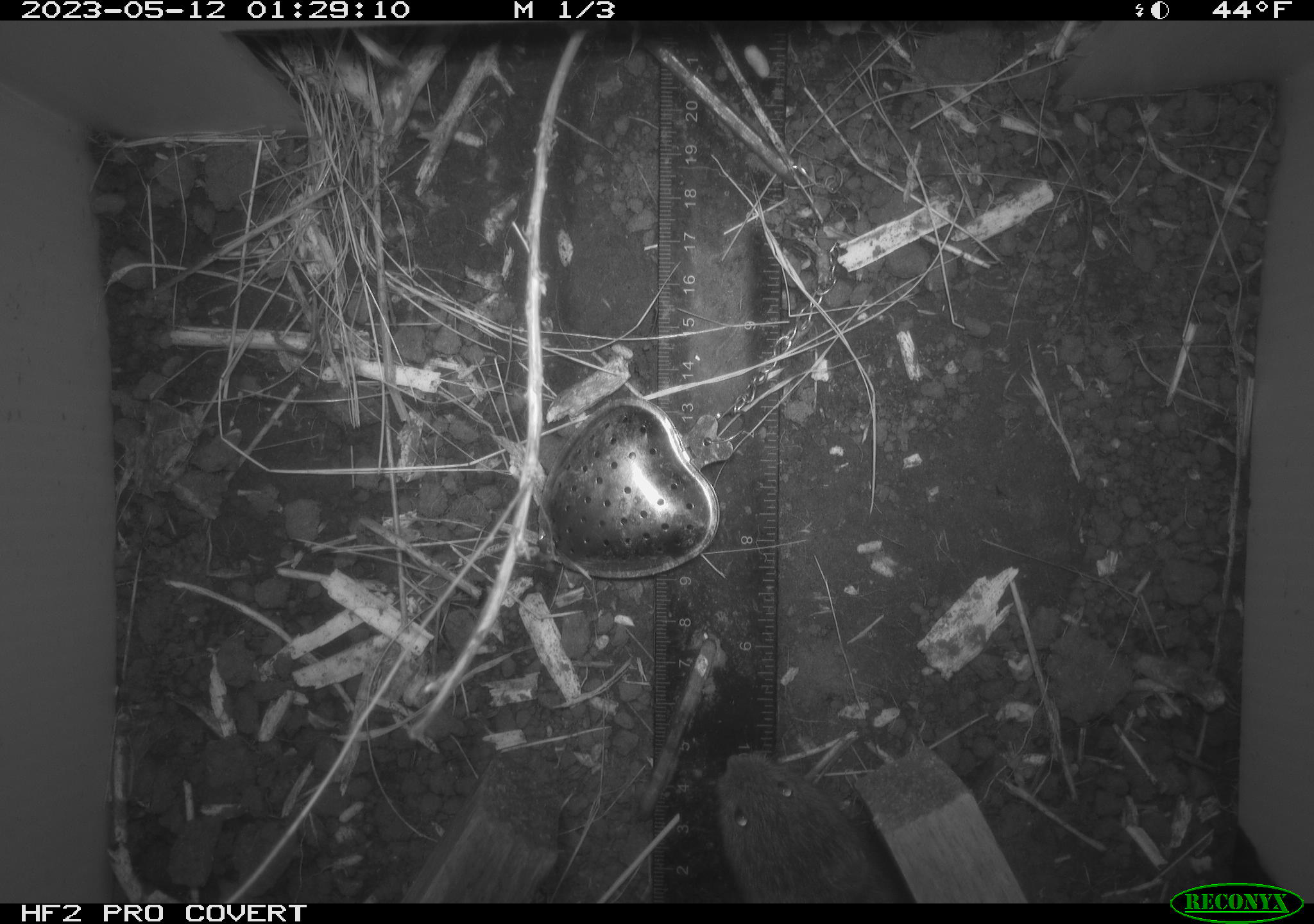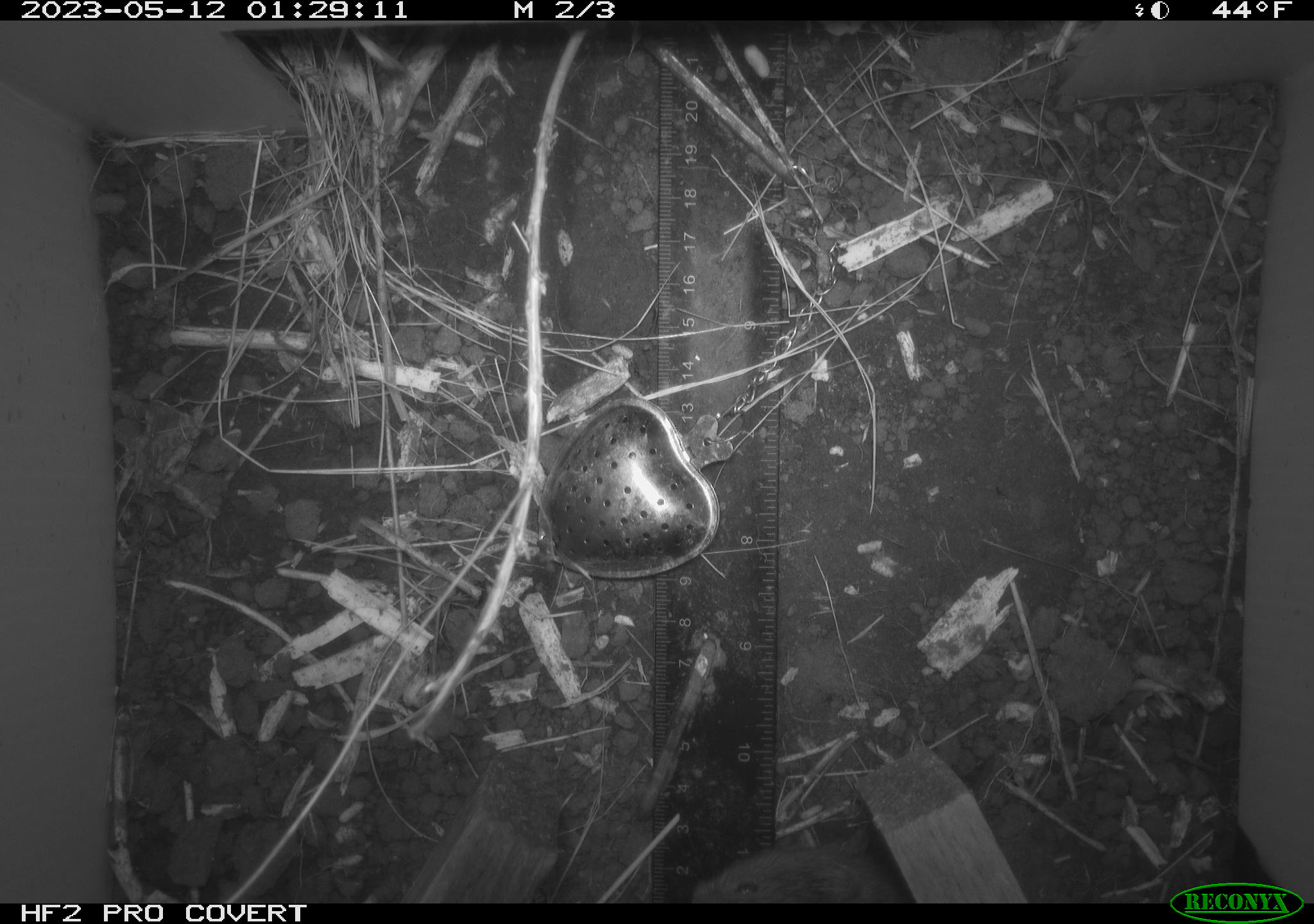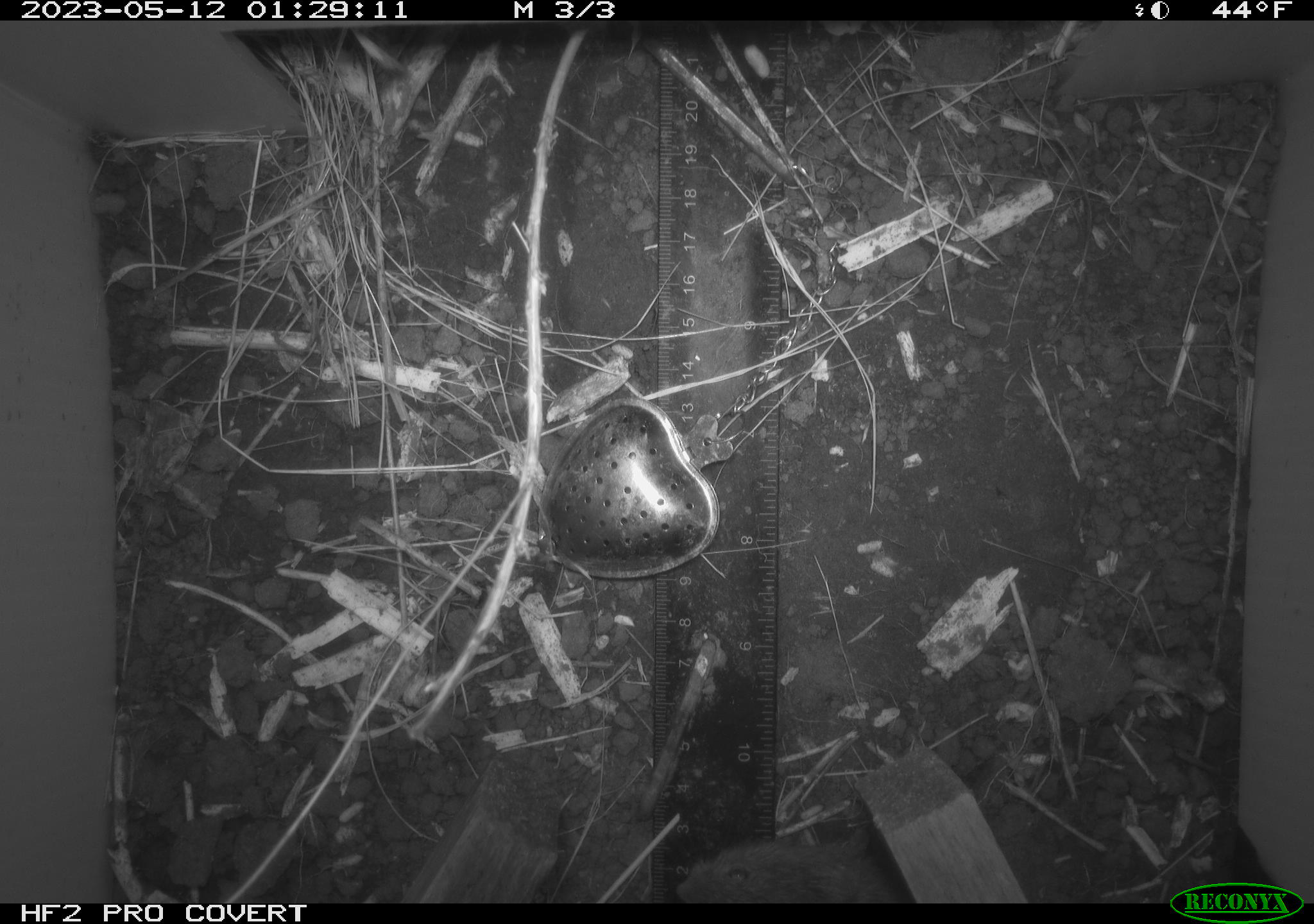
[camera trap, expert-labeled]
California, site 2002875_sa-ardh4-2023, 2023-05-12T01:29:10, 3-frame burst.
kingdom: Animalia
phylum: Chordata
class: Mammalia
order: Rodentia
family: Cricetidae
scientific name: Arvicolinae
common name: voles, lemmings, and muskrats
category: arvicolinae subfamily